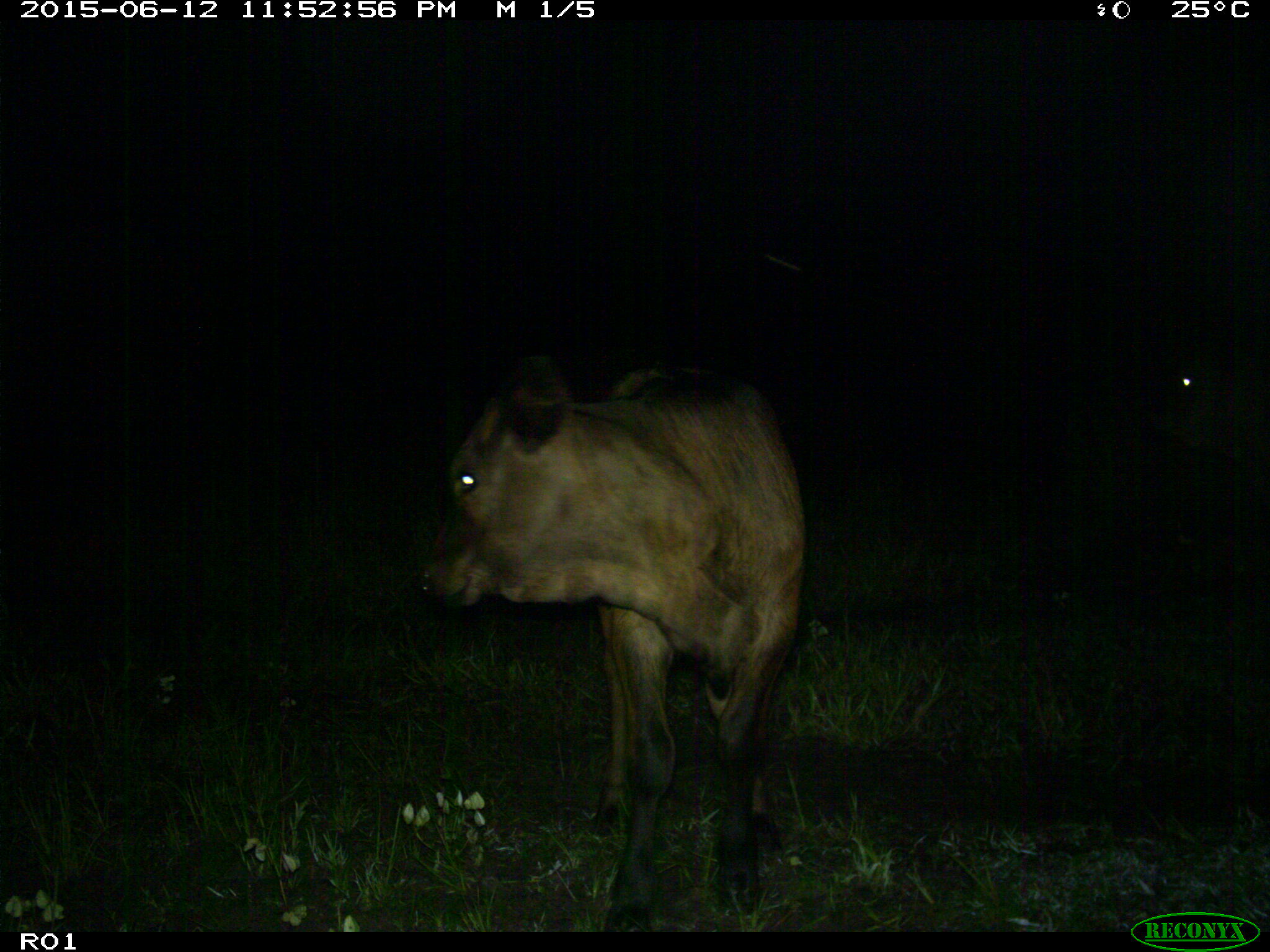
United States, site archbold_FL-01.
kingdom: Animalia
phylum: Chordata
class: Mammalia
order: Artiodactyla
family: Bovidae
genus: Bos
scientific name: Bos taurus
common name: domestic cow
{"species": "Bos taurus (domestic cow)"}